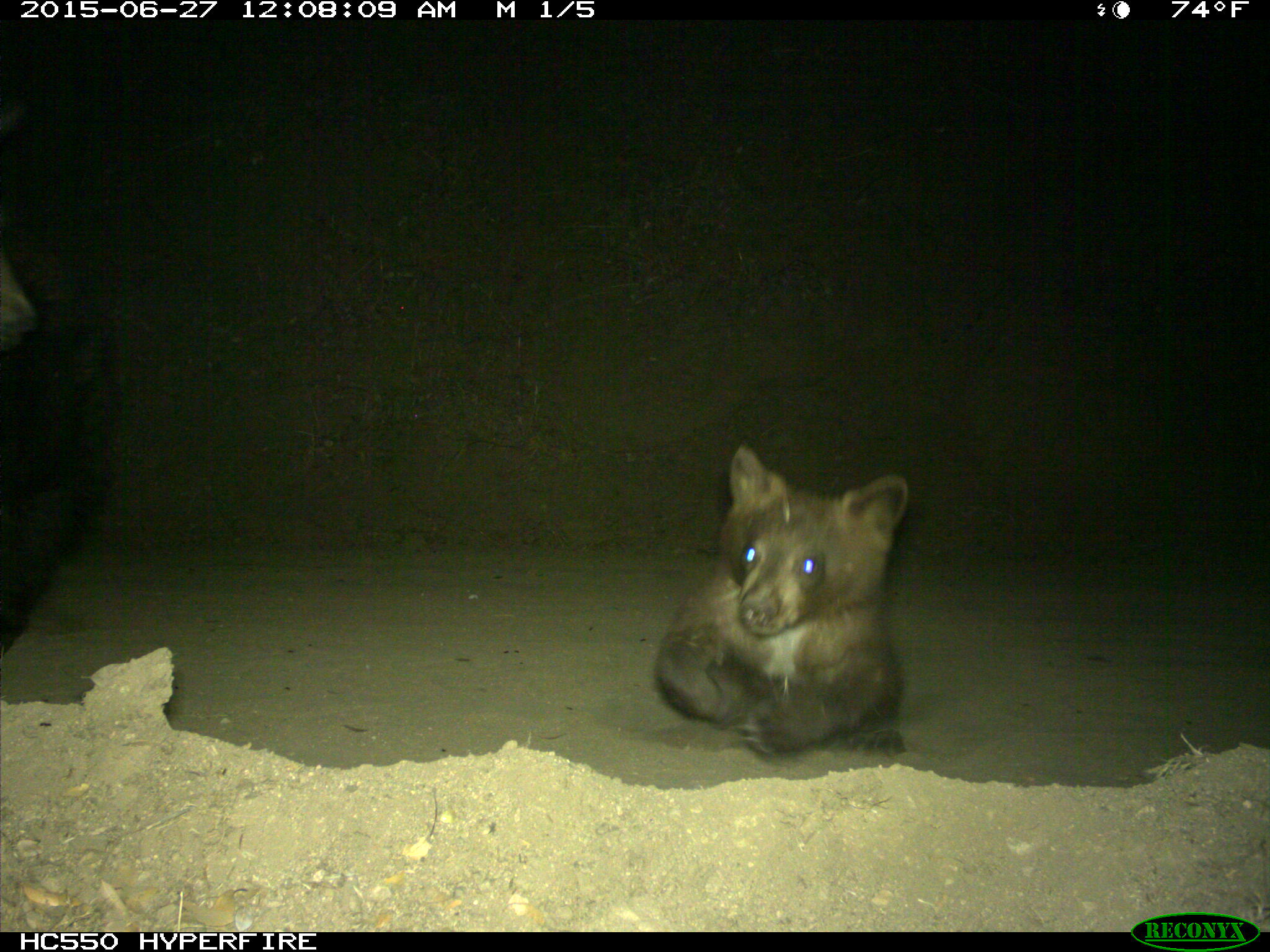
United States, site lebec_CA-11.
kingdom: Animalia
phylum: Chordata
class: Mammalia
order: Carnivora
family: Ursidae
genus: Ursus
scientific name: Ursus americanus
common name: american black bear